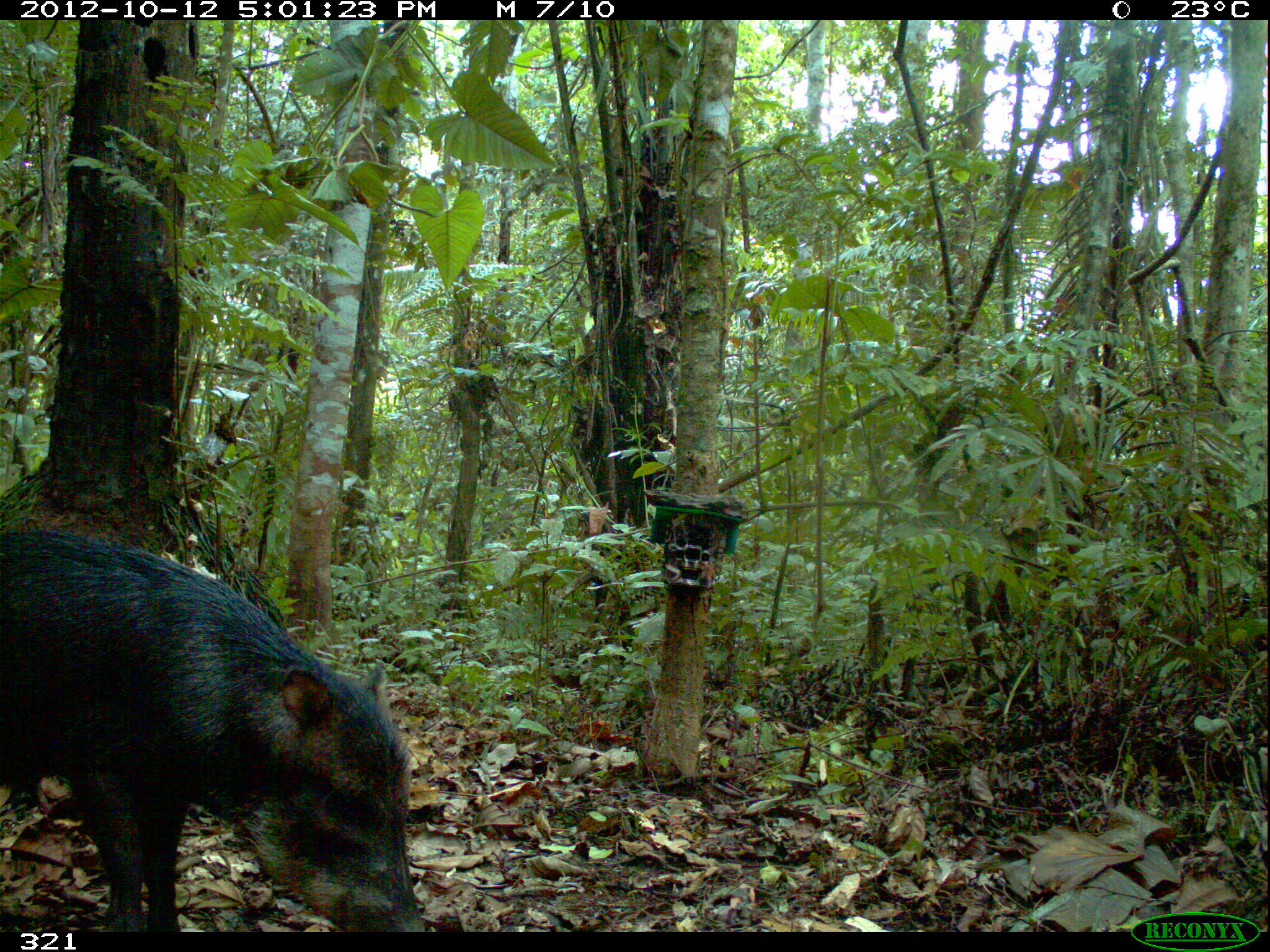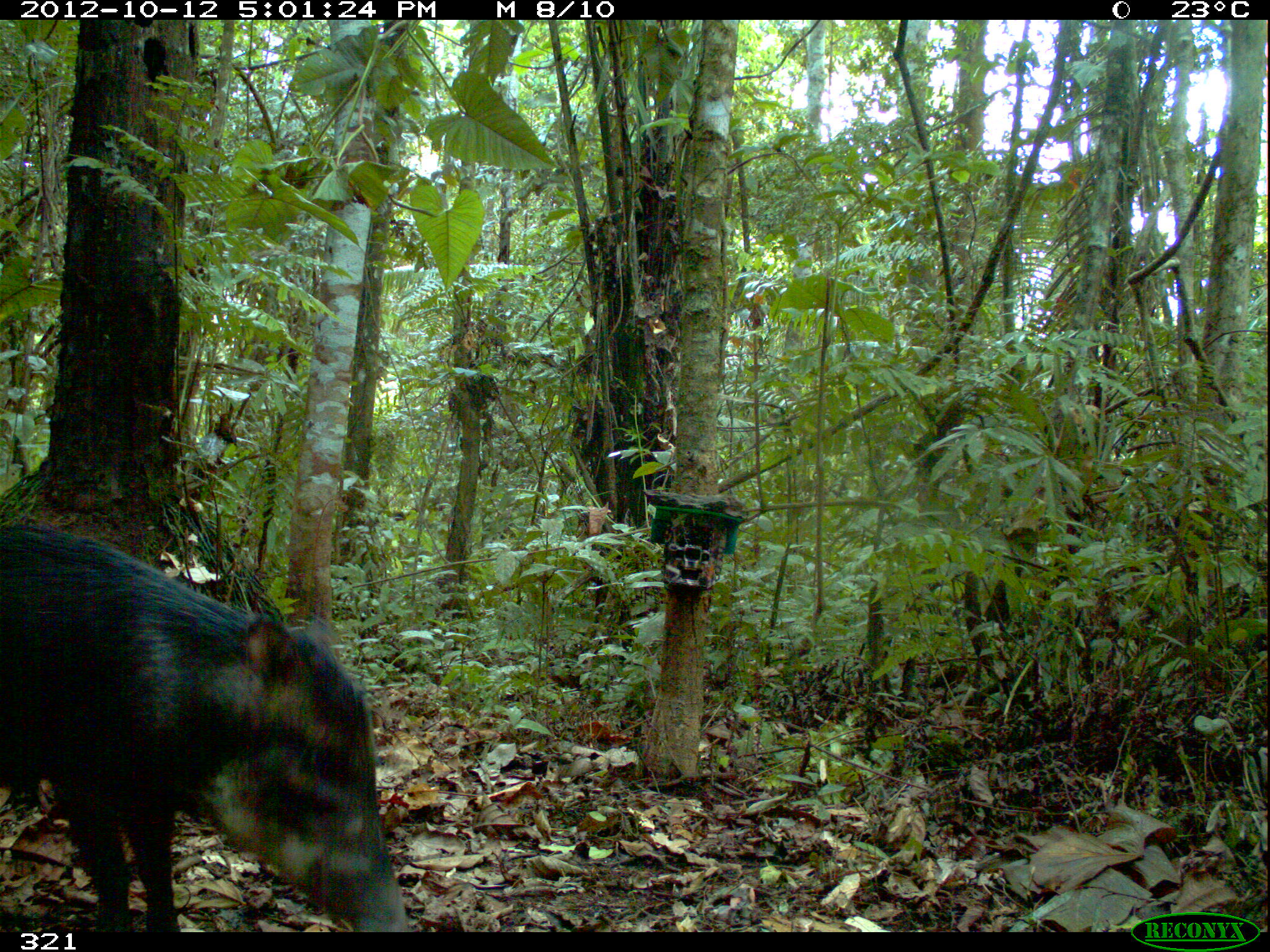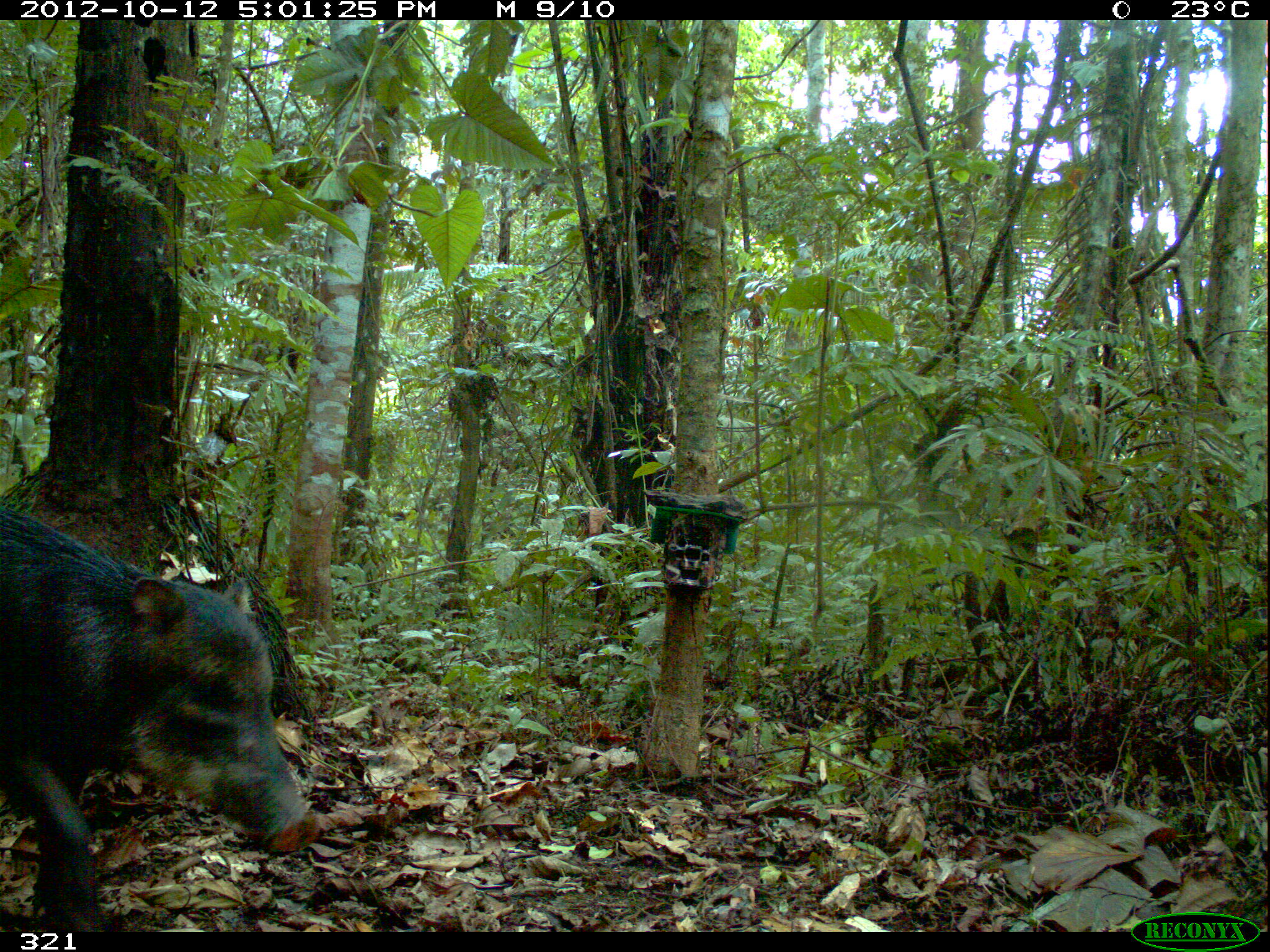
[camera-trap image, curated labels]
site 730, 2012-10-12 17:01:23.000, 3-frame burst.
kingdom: Animalia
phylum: Chordata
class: Mammalia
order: Artiodactyla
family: Tayassuidae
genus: Tayassu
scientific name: Tayassu pecari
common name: white-lipped peccary